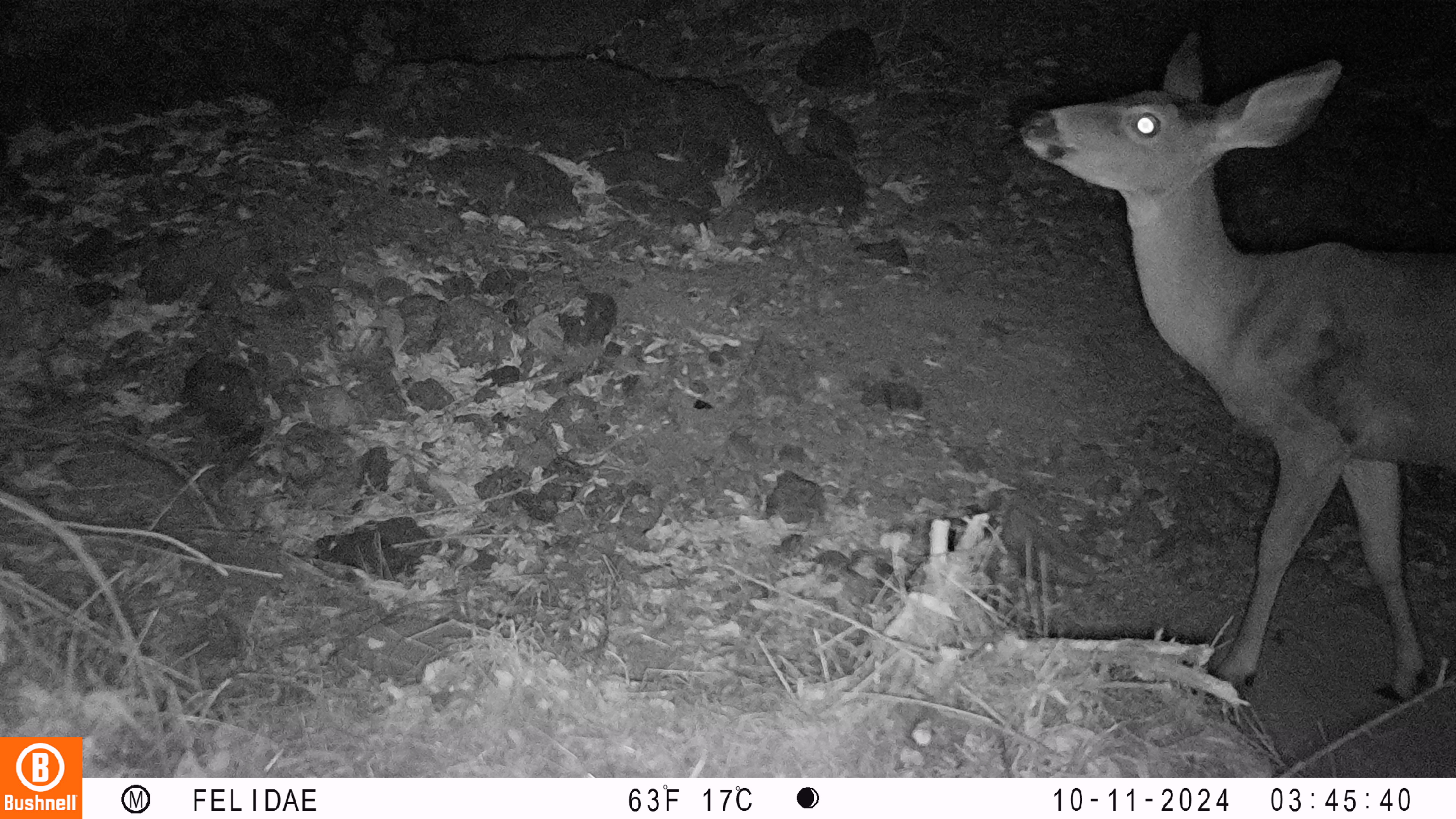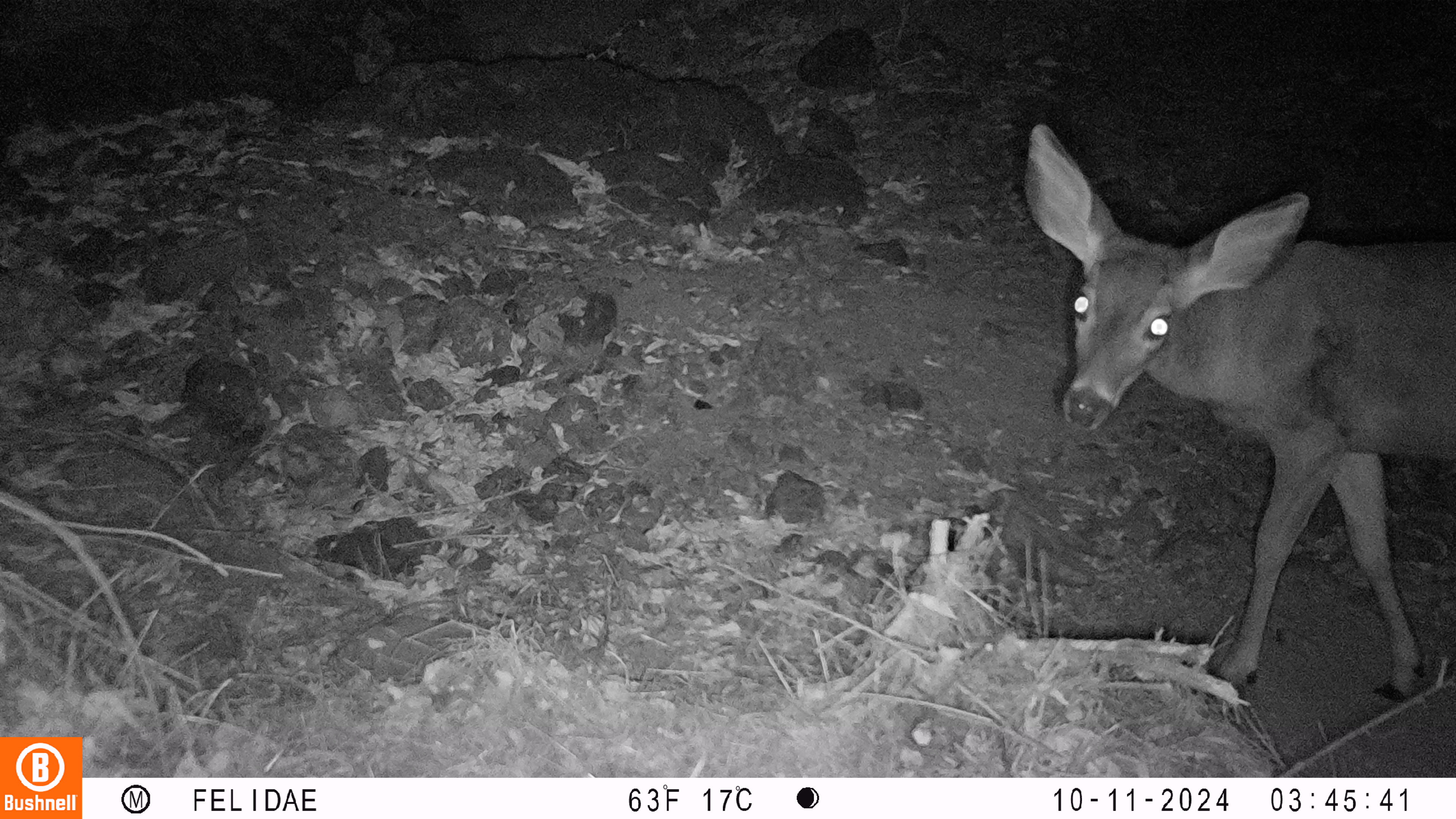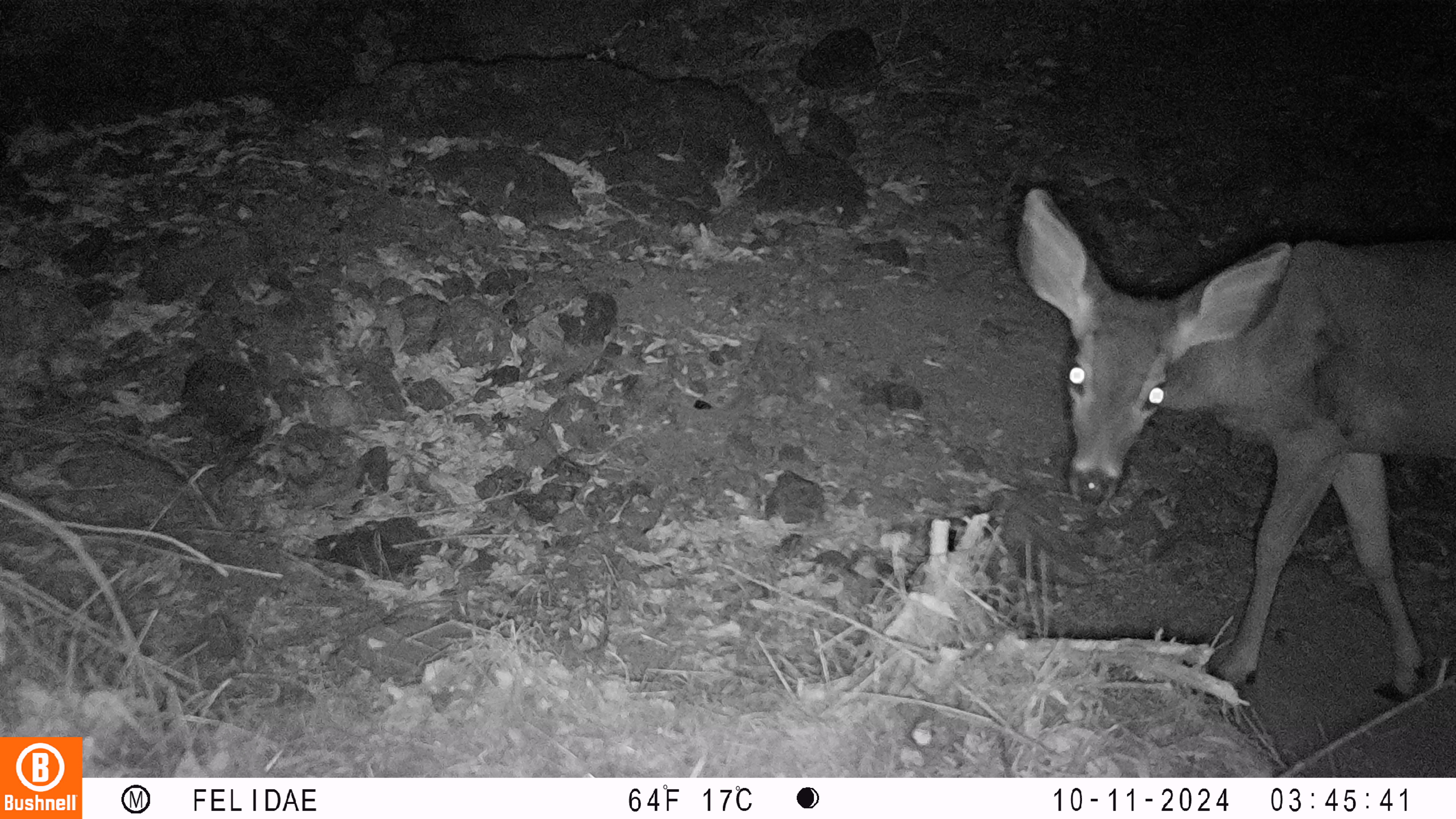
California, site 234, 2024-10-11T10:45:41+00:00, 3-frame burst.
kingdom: Animalia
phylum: Chordata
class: Mammalia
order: Artiodactyla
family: Cervidae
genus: Odocoileus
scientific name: Odocoileus hemionus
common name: mule deer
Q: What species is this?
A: Mule deer (Odocoileus hemionus).